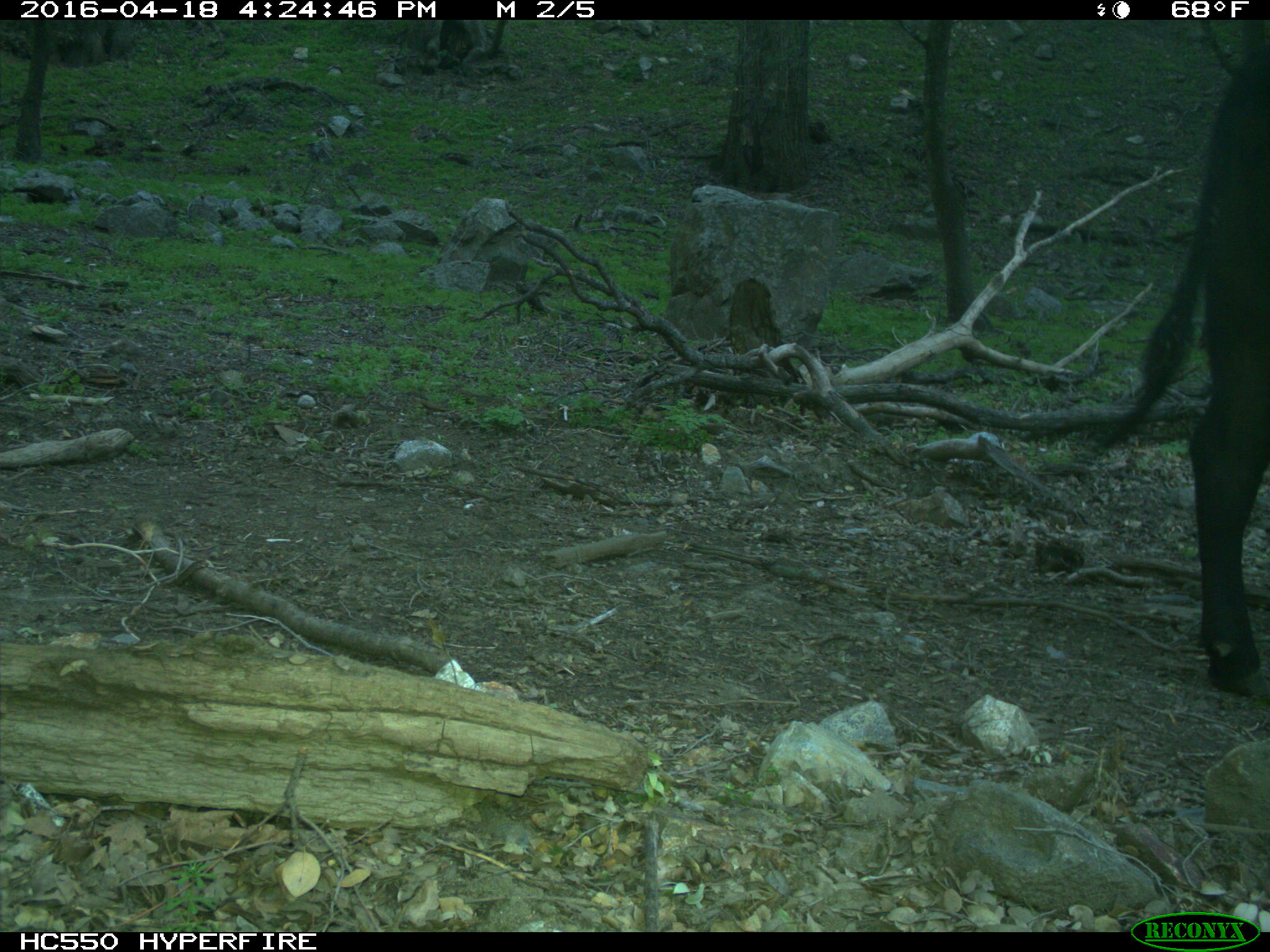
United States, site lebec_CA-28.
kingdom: Animalia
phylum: Chordata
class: Mammalia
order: Artiodactyla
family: Bovidae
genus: Bos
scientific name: Bos taurus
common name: domestic cow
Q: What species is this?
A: Bos taurus (domestic cow).